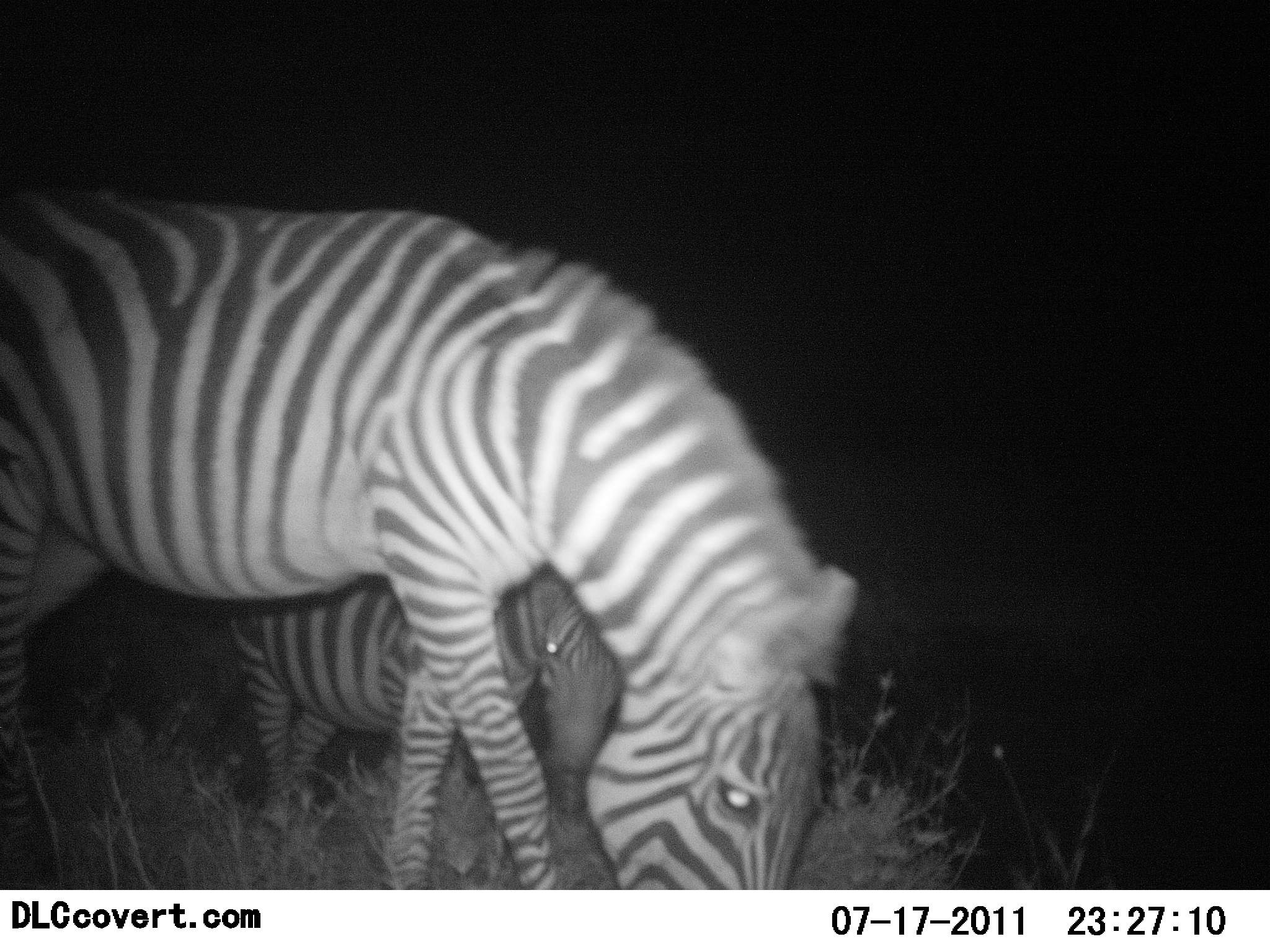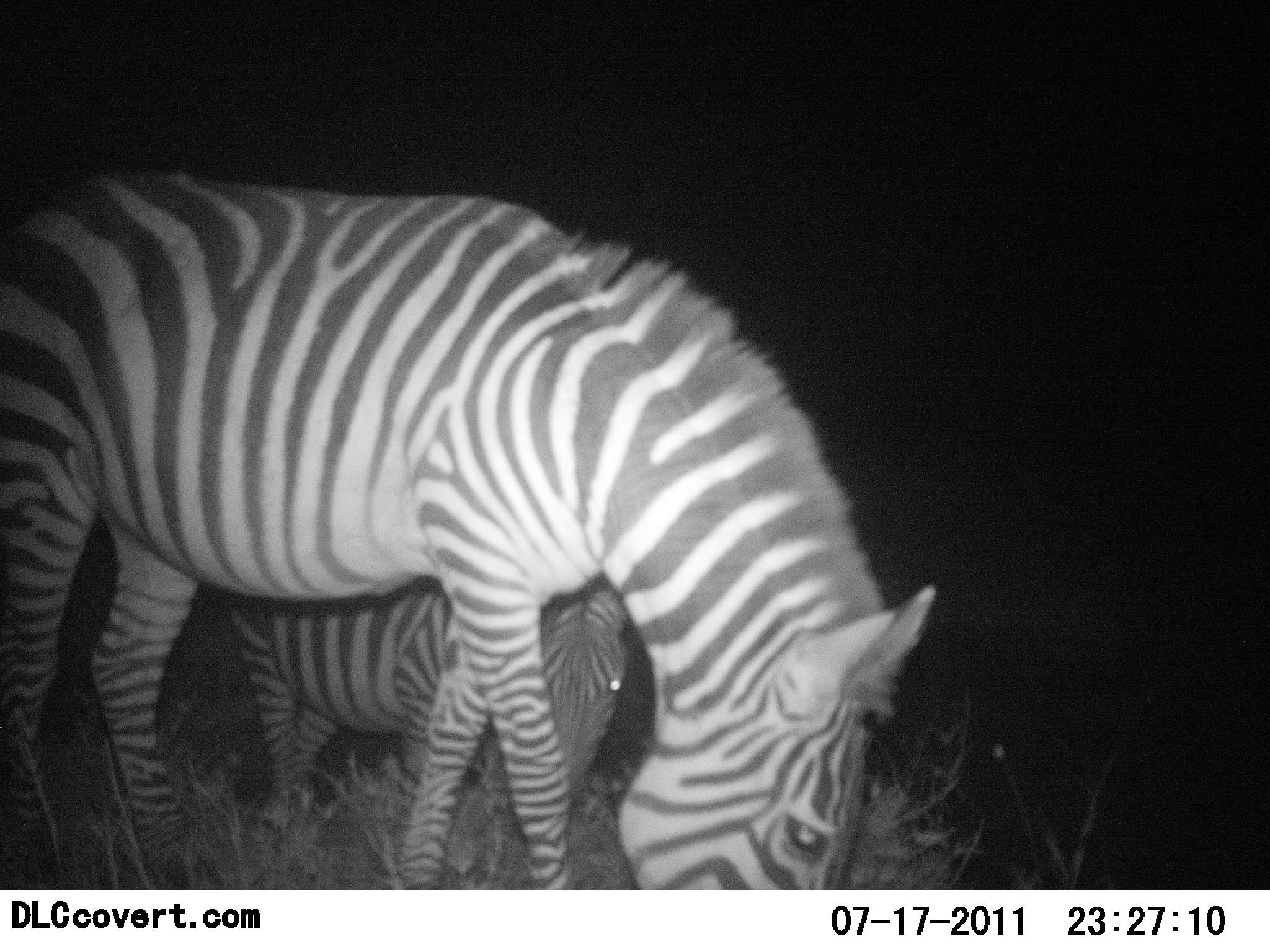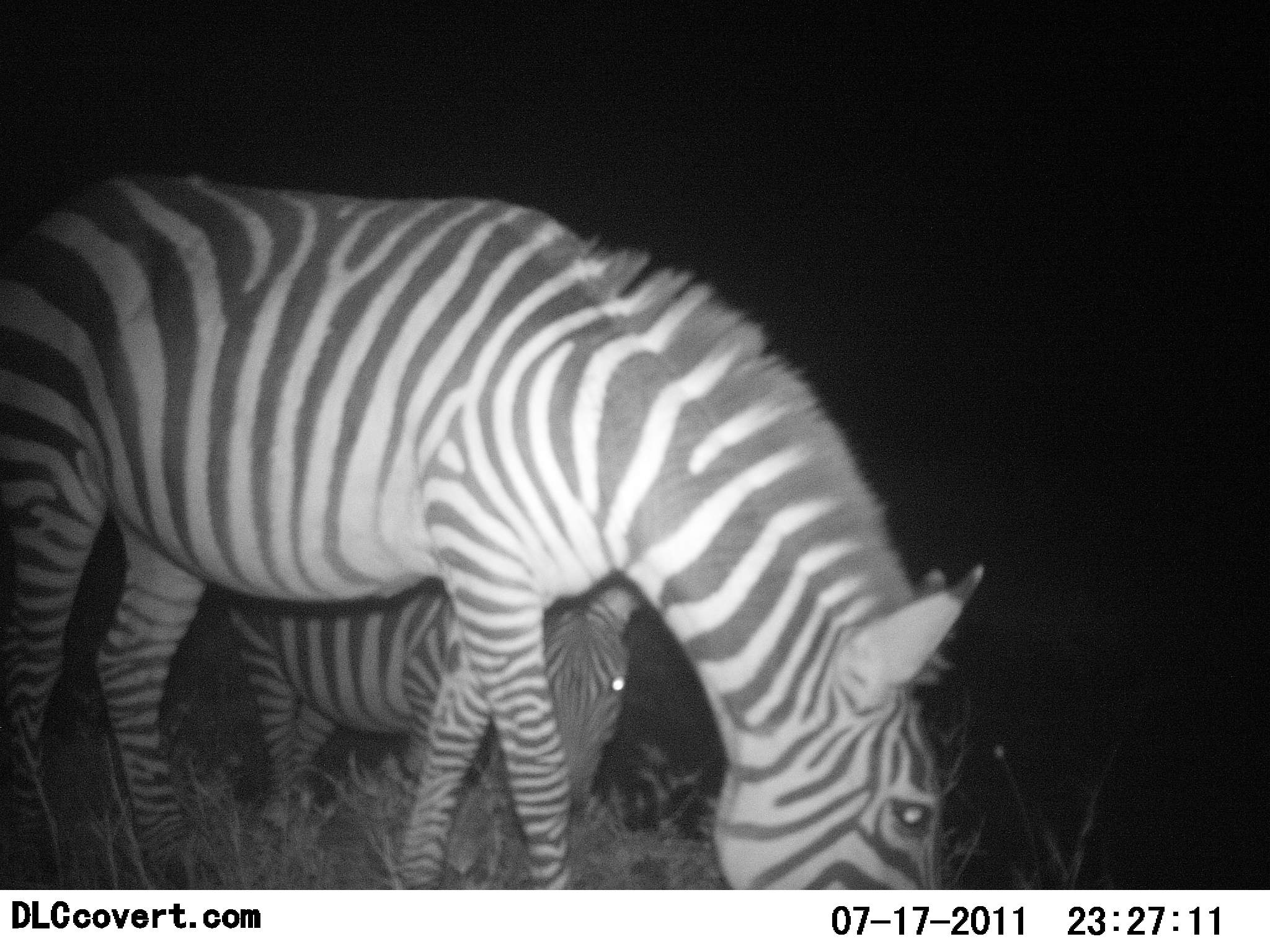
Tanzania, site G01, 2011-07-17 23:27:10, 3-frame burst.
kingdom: Animalia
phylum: Chordata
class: Mammalia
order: Perissodactyla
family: Equidae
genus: Equus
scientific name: Equus quagga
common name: plains zebra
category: zebra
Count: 2.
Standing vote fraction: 33%.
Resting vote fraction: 0%.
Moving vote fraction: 0%.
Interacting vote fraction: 0%.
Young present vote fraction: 40%.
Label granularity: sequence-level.